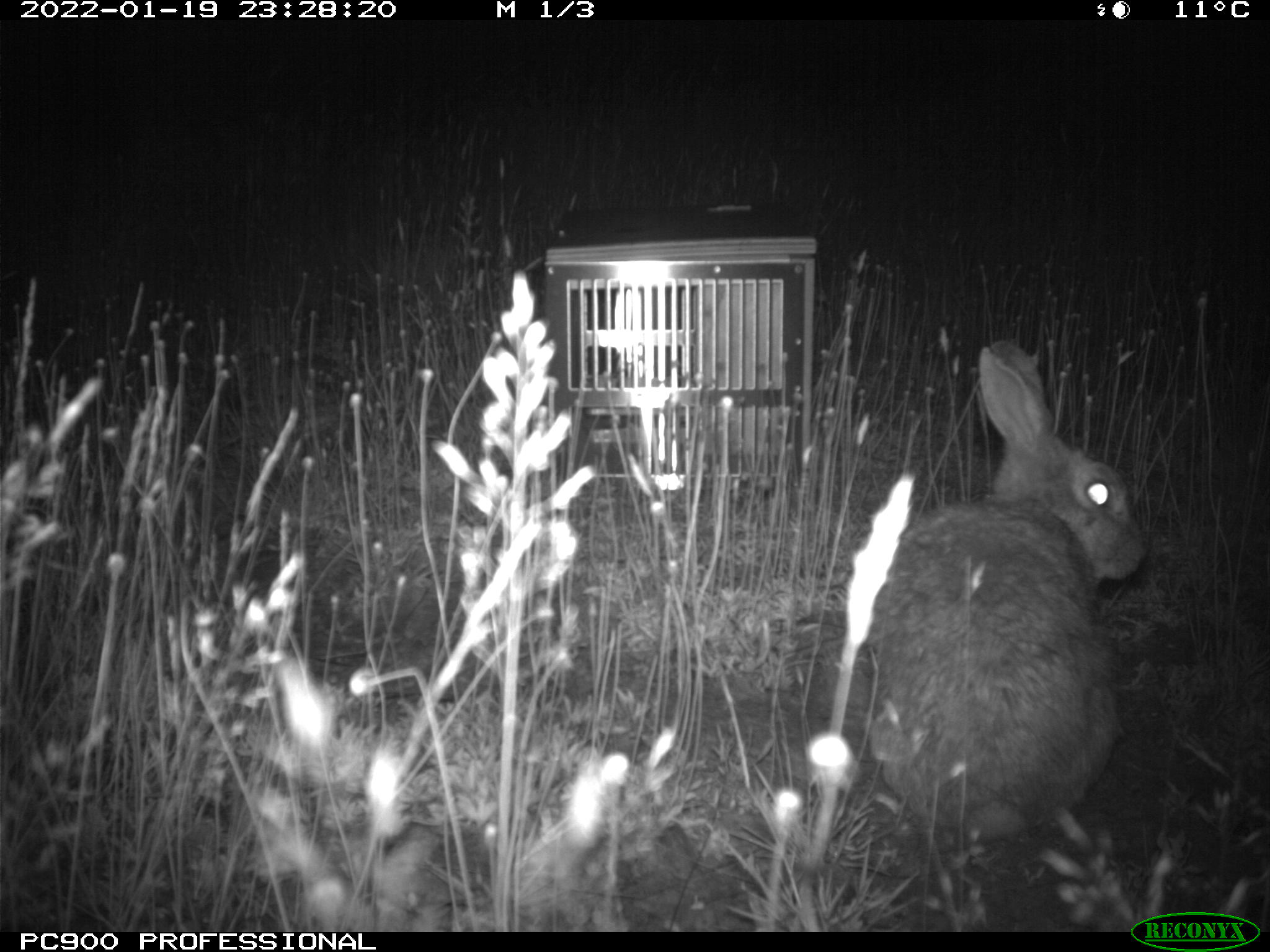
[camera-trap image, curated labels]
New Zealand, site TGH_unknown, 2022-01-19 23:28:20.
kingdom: Animalia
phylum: Chordata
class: Mammalia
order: Lagomorpha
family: Leporidae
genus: Oryctolagus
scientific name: Oryctolagus cuniculus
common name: european rabbit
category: rabbit